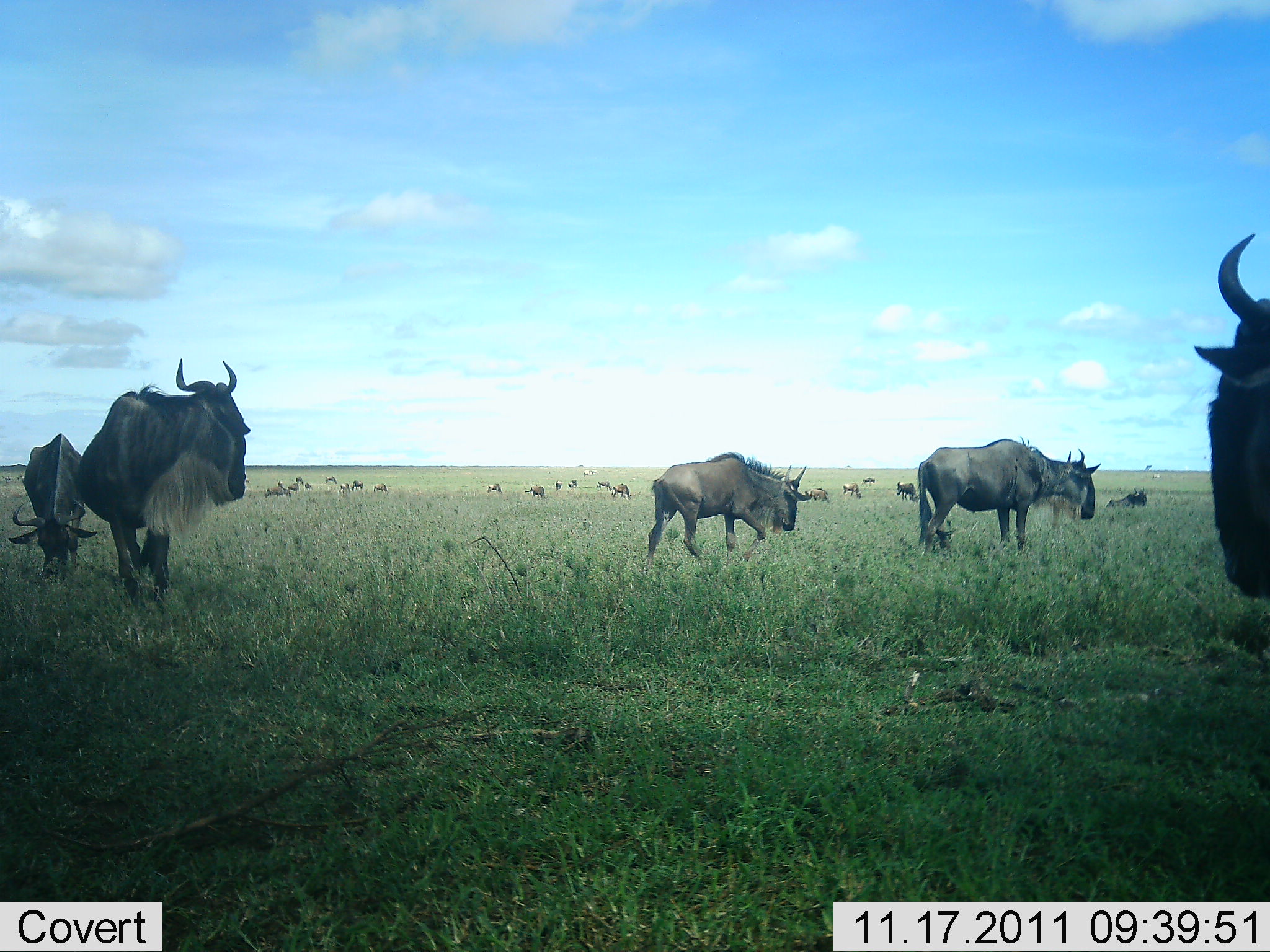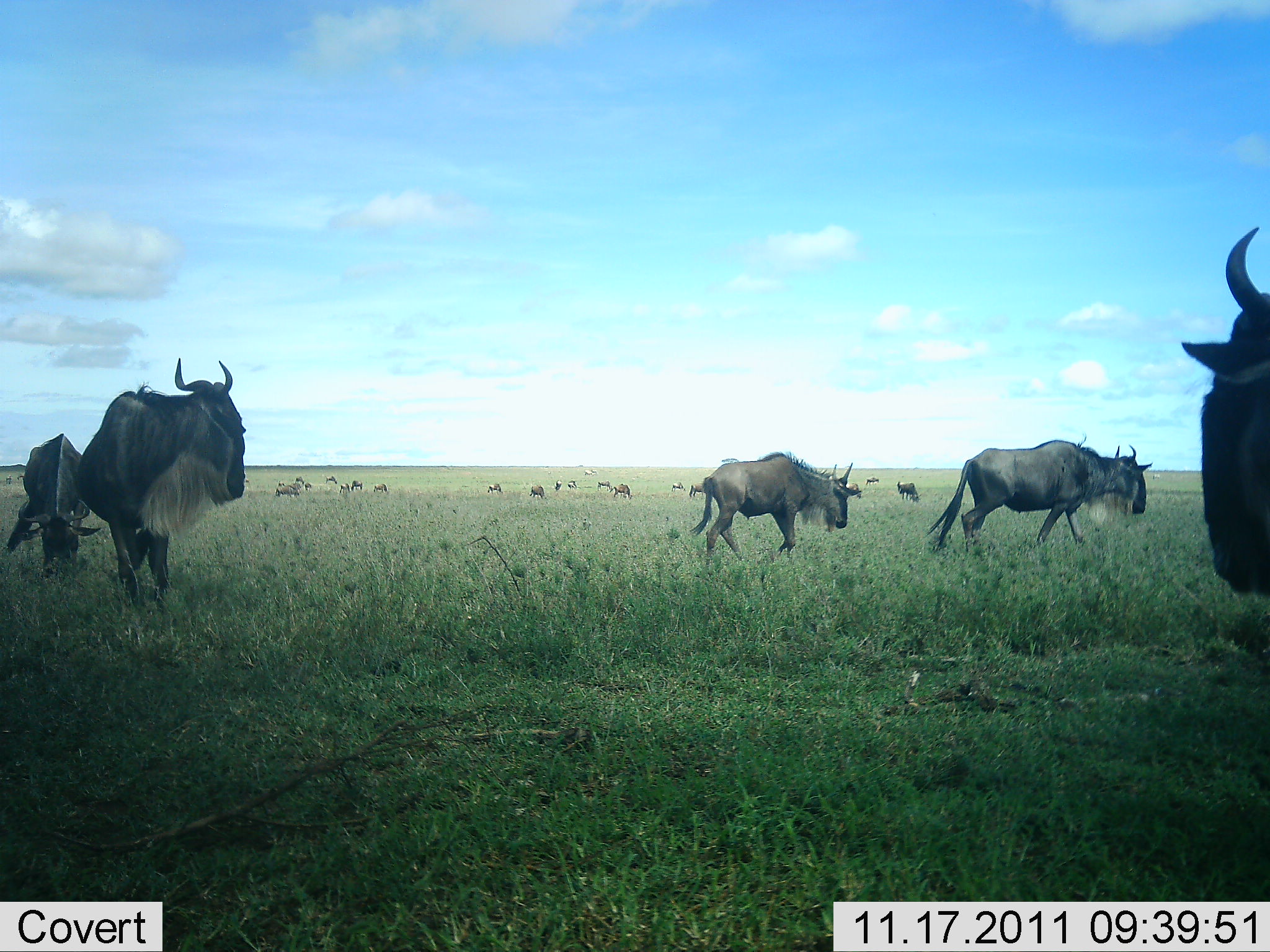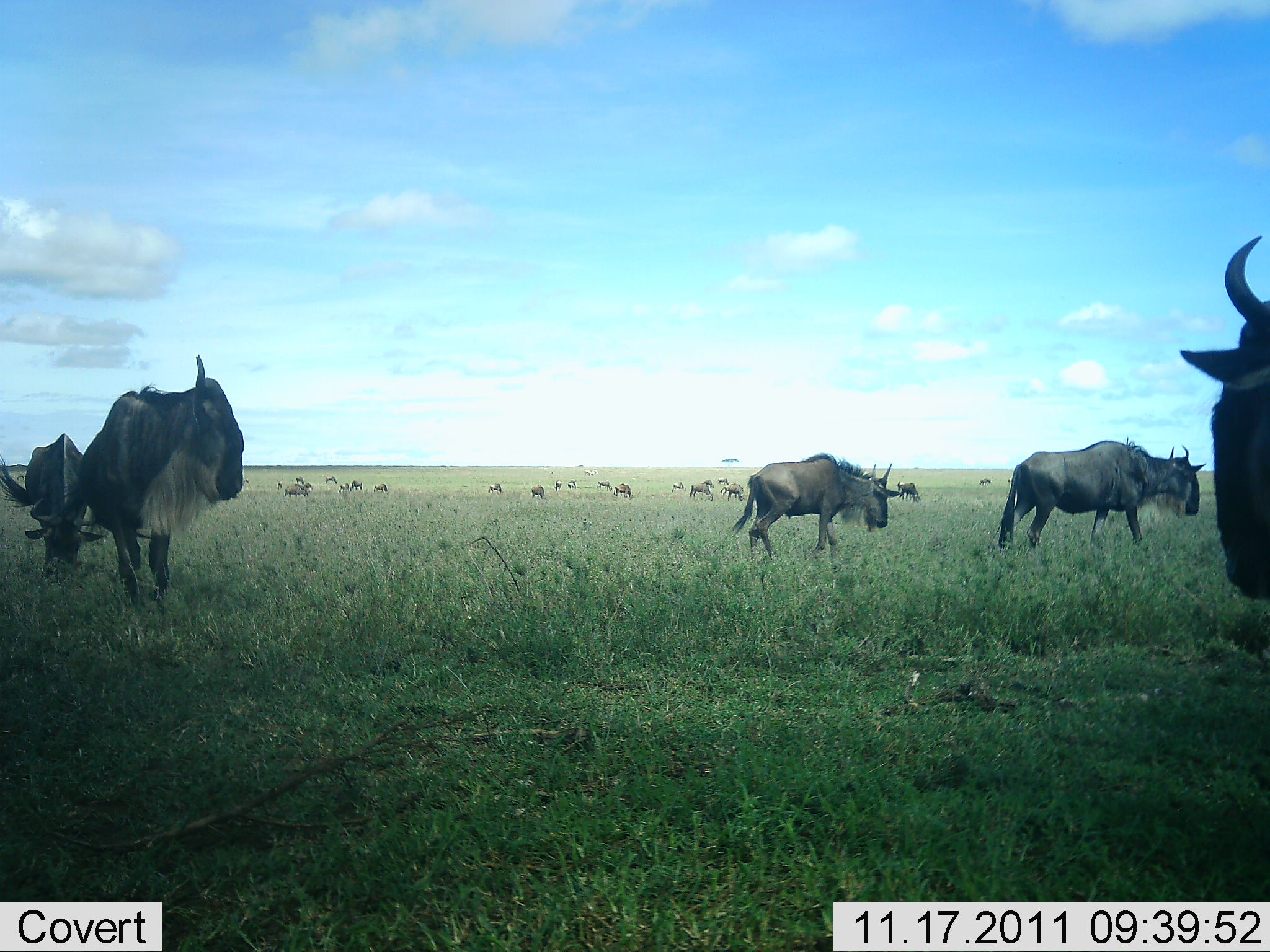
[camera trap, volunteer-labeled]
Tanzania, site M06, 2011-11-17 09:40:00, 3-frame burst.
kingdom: Animalia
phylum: Chordata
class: Mammalia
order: Artiodactyla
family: Bovidae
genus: Connochaetes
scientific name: Connochaetes taurinus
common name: blue wildebeest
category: wildebeest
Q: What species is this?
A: Wildebeest (blue wildebeest) (Connochaetes taurinus).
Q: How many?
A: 11-50.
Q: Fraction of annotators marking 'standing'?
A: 64%.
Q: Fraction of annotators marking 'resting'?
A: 29%.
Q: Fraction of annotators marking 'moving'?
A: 86%.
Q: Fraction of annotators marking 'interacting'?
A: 14%.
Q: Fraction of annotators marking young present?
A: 0%.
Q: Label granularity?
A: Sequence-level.